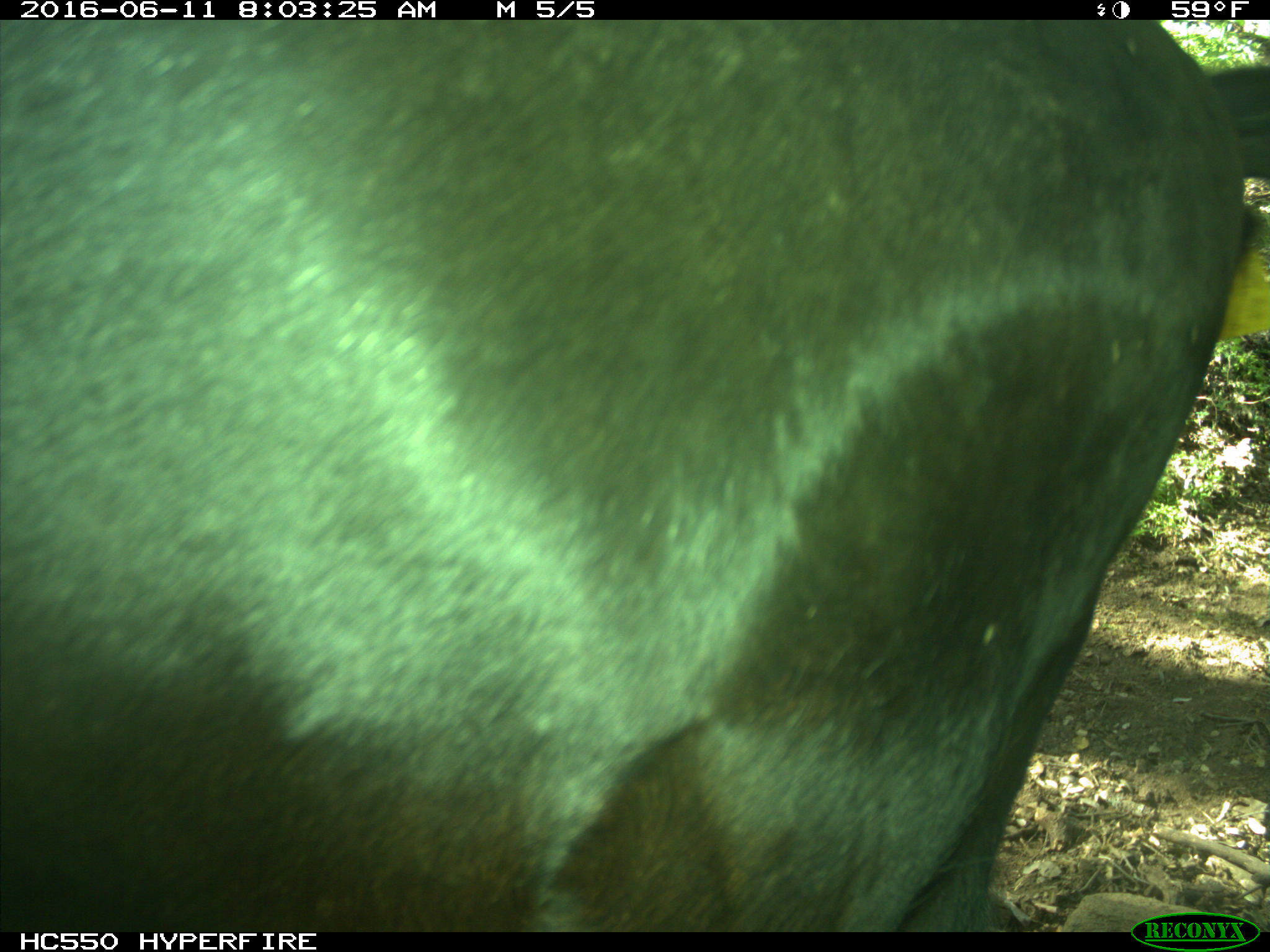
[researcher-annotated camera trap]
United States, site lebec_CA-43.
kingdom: Animalia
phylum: Chordata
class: Mammalia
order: Artiodactyla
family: Bovidae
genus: Bos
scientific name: Bos taurus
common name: domestic cow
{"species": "Bos taurus (domestic cow)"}